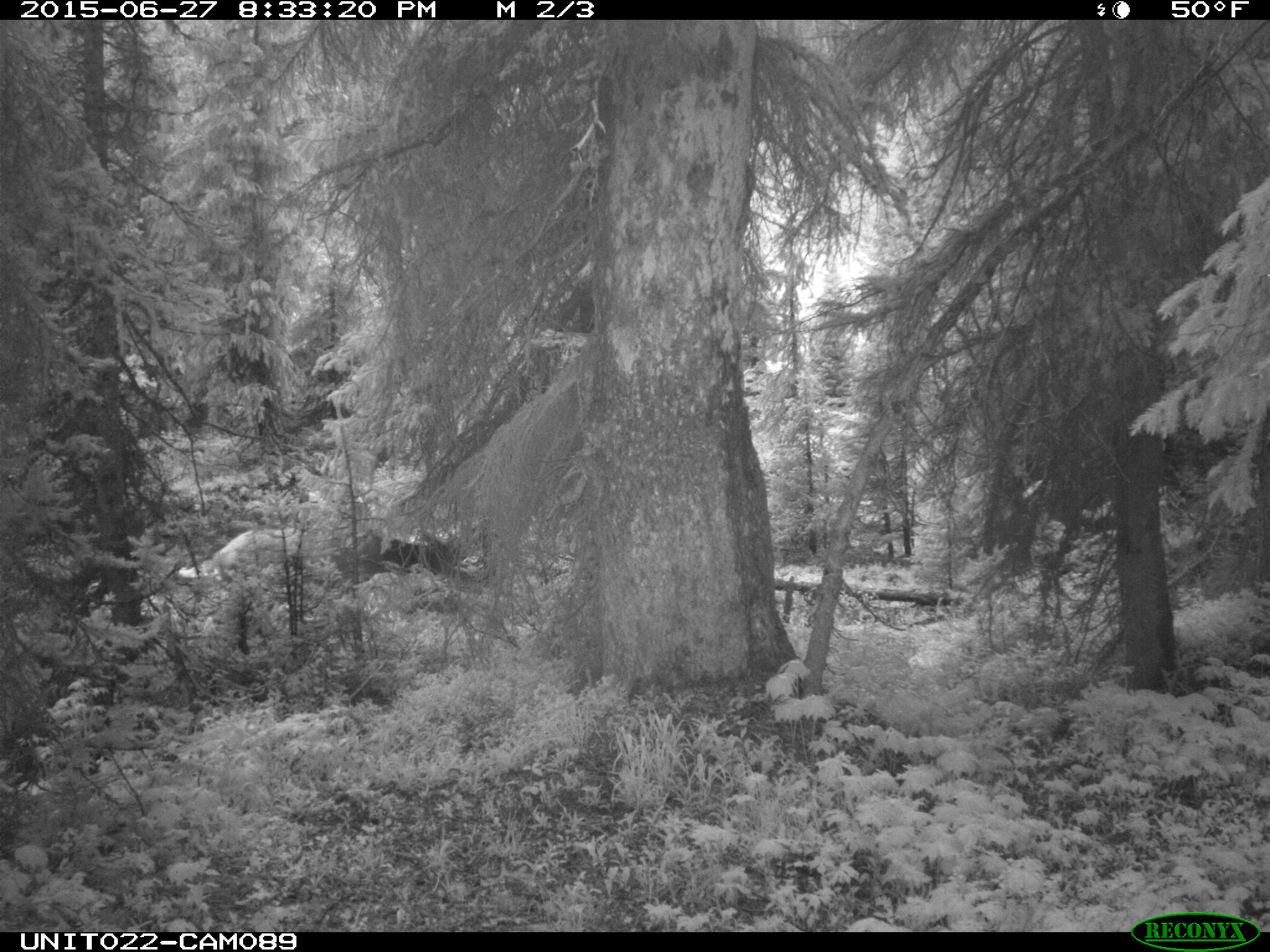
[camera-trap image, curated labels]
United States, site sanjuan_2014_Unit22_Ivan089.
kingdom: Animalia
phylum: Chordata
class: Mammalia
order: Artiodactyla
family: Cervidae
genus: Cervus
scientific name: Cervus elaphus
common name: red deer